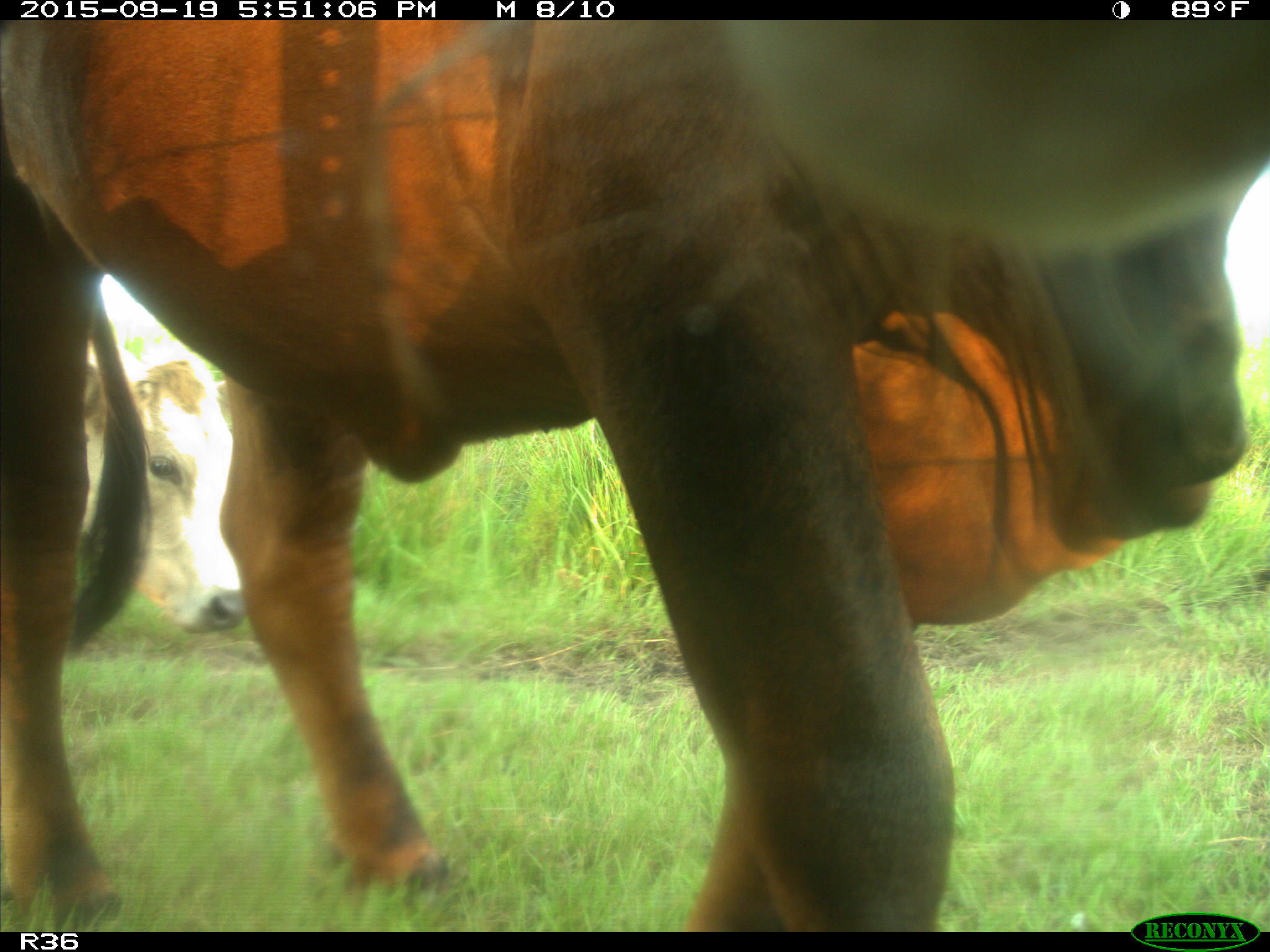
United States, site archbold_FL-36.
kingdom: Animalia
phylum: Chordata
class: Mammalia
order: Artiodactyla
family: Bovidae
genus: Bos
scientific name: Bos taurus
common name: domestic cow